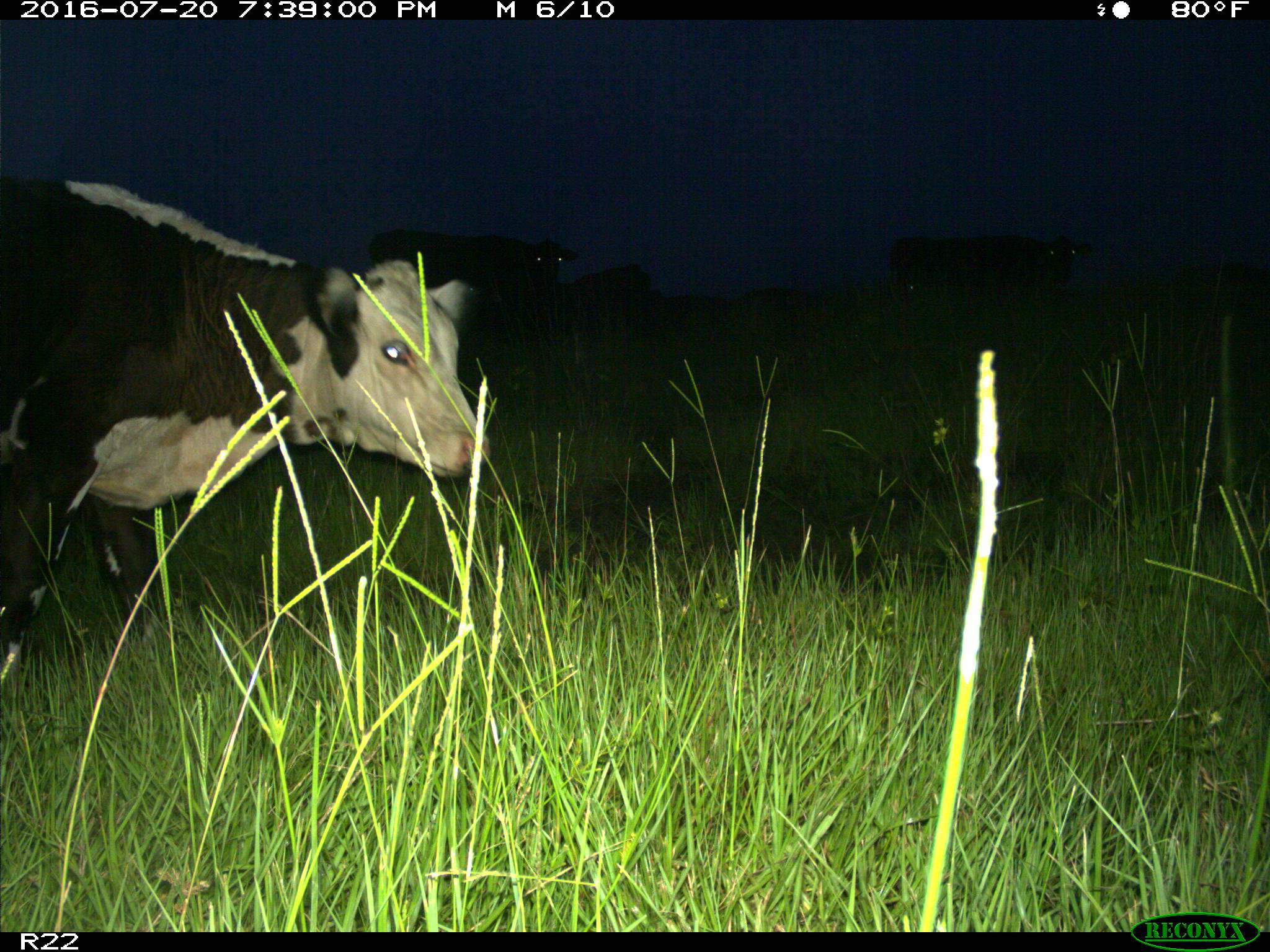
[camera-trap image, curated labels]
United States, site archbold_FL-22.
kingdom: Animalia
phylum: Chordata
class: Mammalia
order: Artiodactyla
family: Bovidae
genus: Bos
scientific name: Bos taurus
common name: domestic cow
Bos taurus (domestic cow).